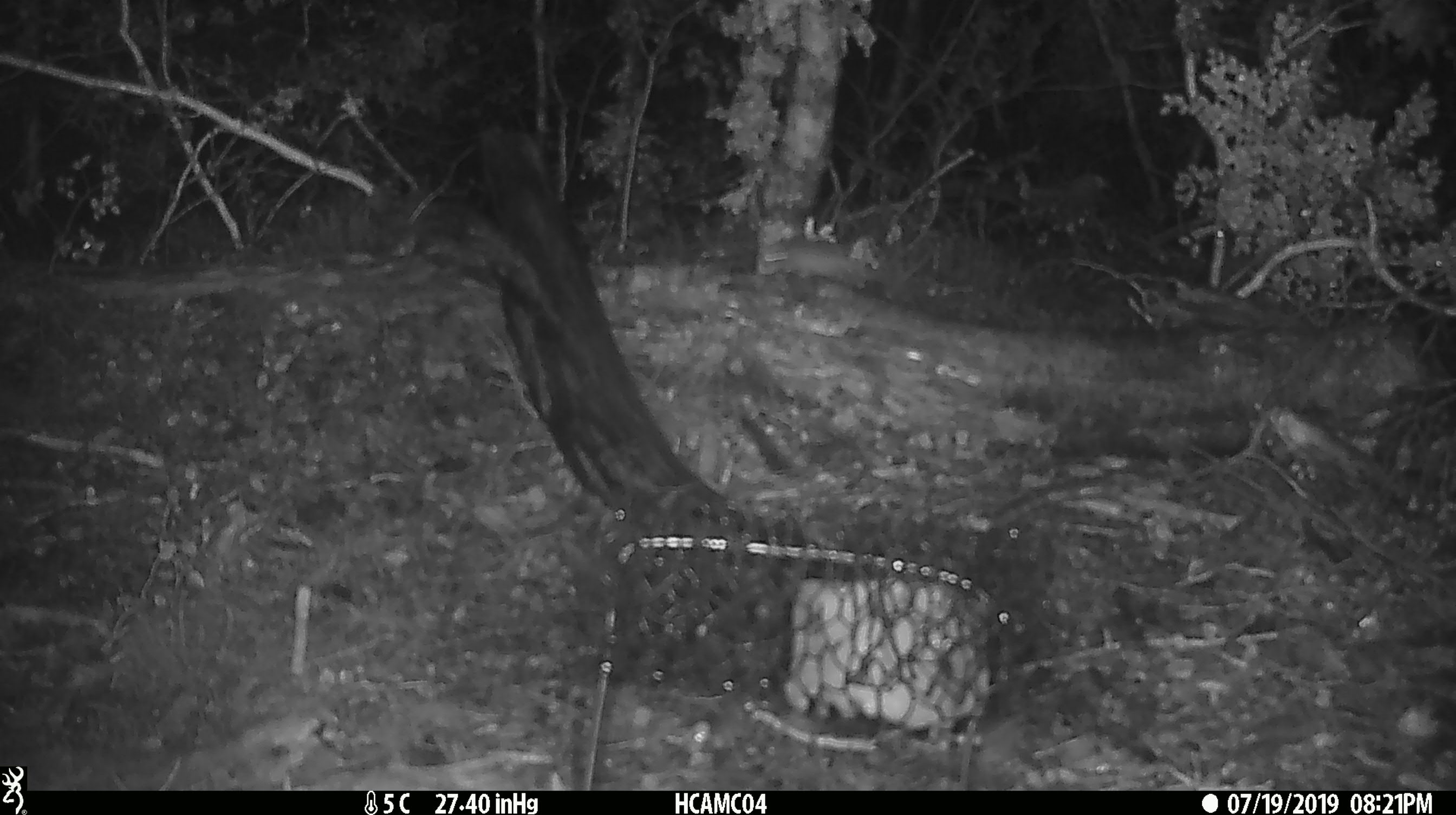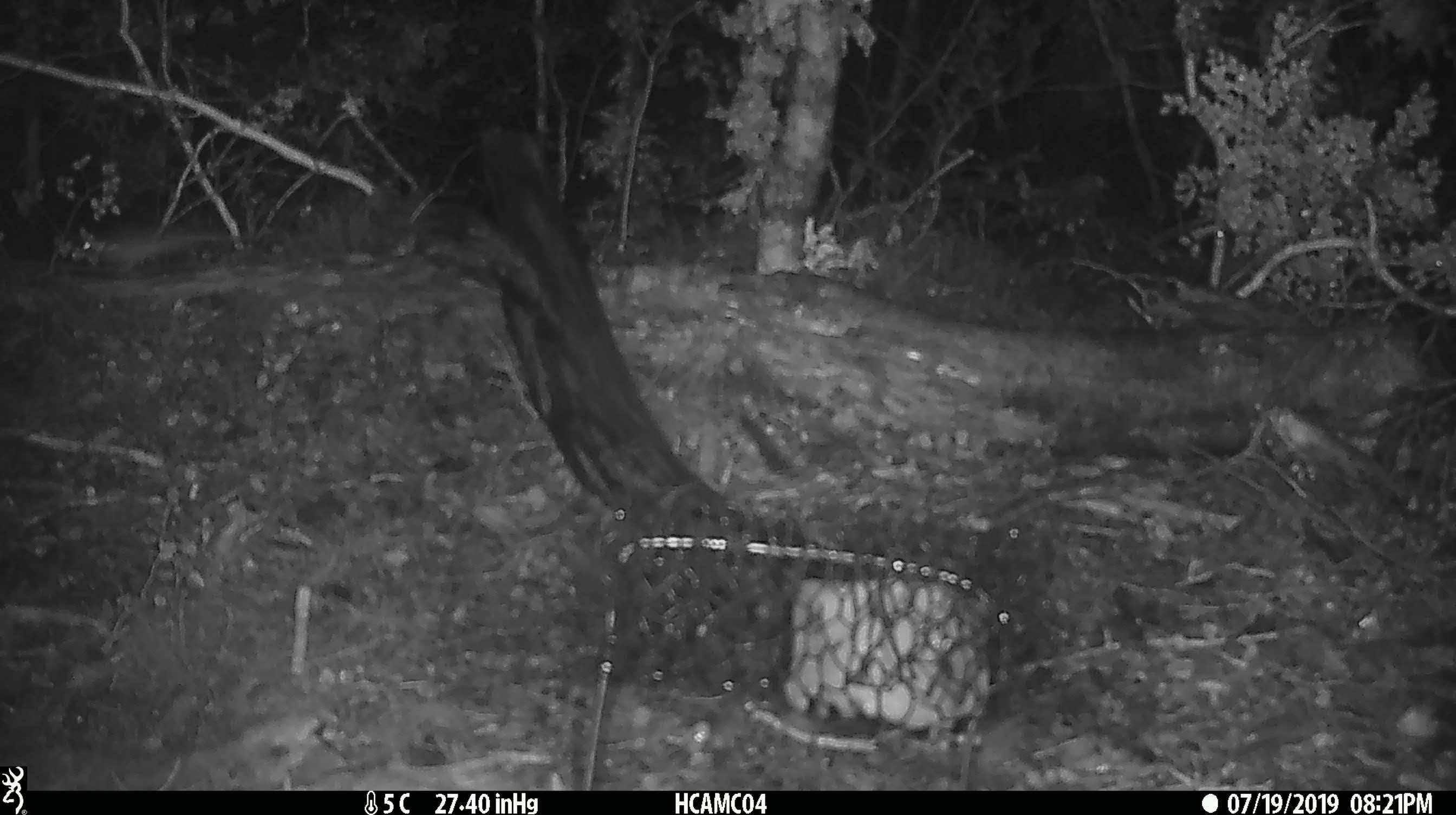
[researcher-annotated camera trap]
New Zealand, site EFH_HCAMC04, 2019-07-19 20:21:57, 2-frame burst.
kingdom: Animalia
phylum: Chordata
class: Mammalia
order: Rodentia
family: Muridae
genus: Mus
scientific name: Mus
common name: mouse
Mouse (Mus).